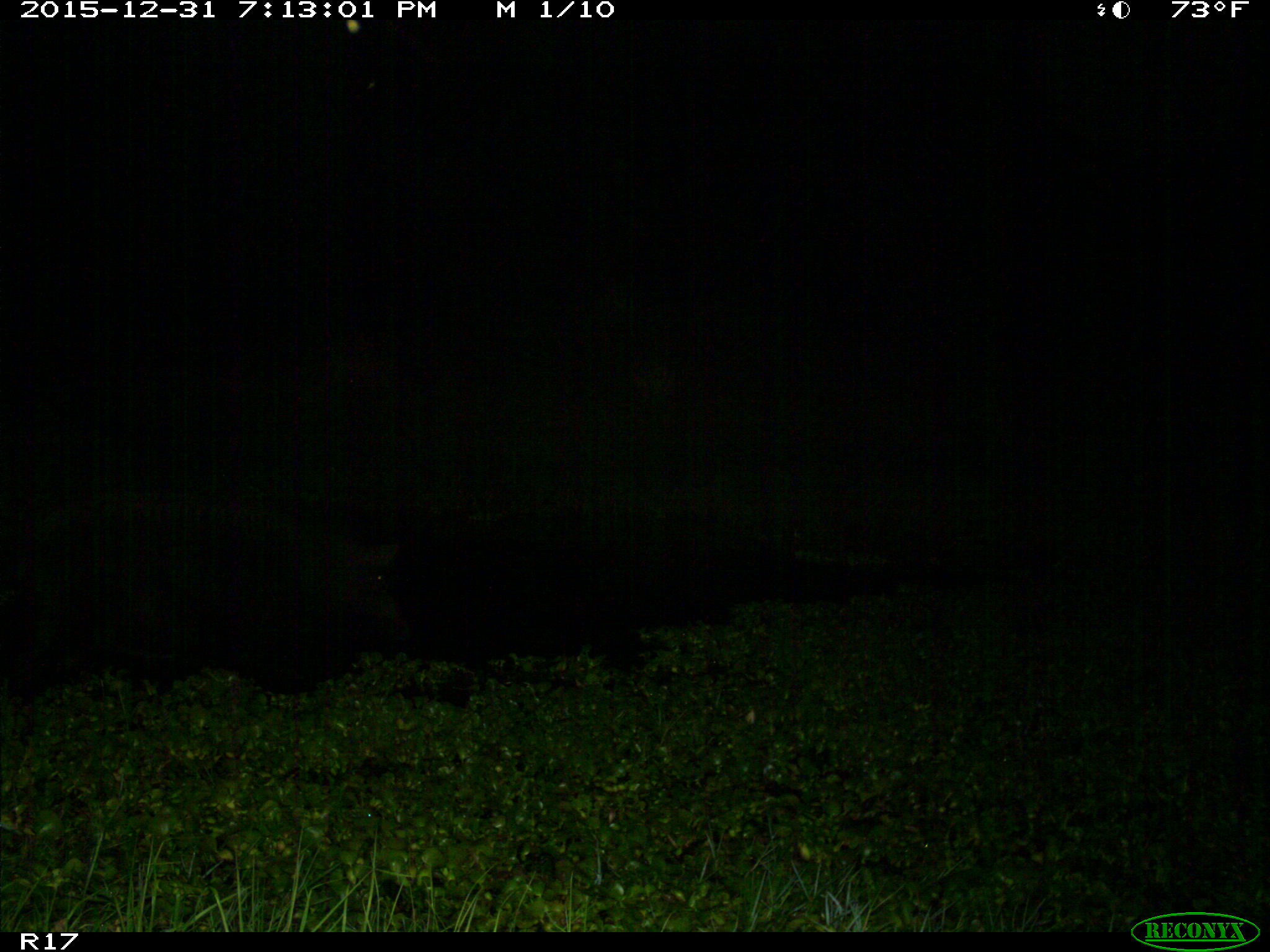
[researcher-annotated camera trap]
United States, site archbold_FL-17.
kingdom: Animalia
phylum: Chordata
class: Mammalia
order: Artiodactyla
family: Suidae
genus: Sus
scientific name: Sus scrofa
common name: wild boar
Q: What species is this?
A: Sus scrofa (wild boar).